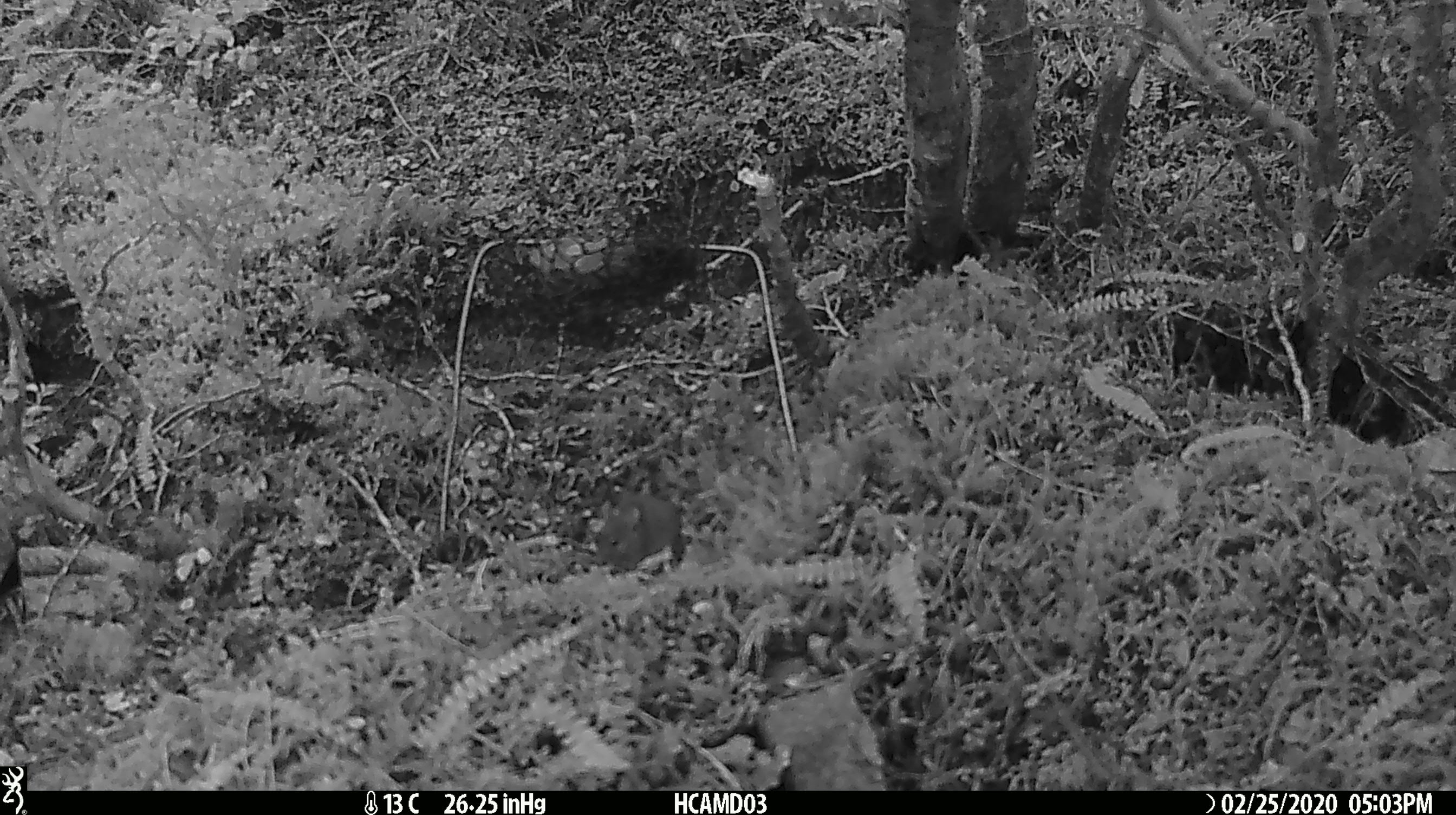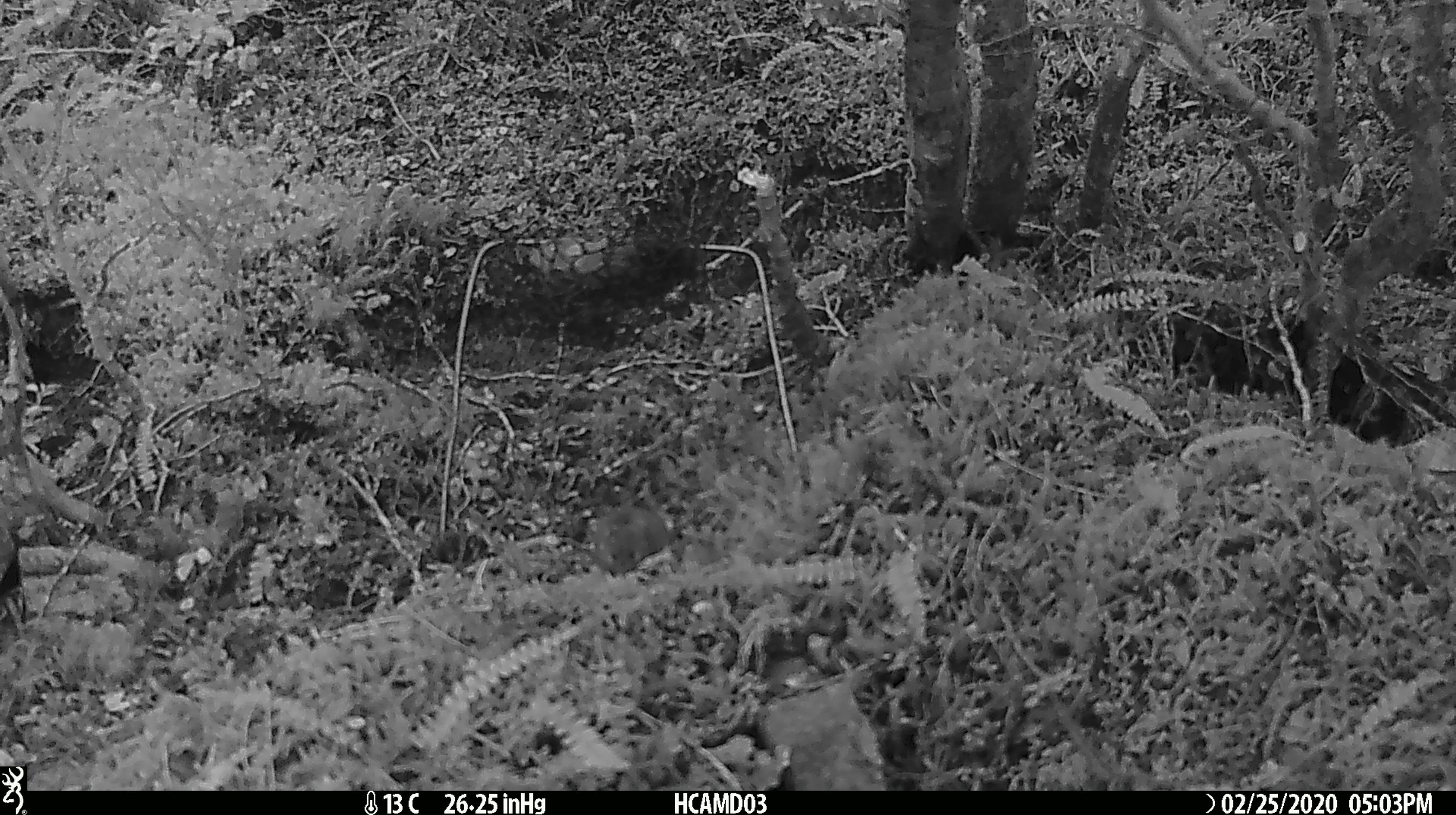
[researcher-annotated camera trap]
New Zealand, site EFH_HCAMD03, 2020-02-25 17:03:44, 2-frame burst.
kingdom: Animalia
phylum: Chordata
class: Mammalia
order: Rodentia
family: Muridae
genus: Mus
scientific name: Mus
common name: mouse